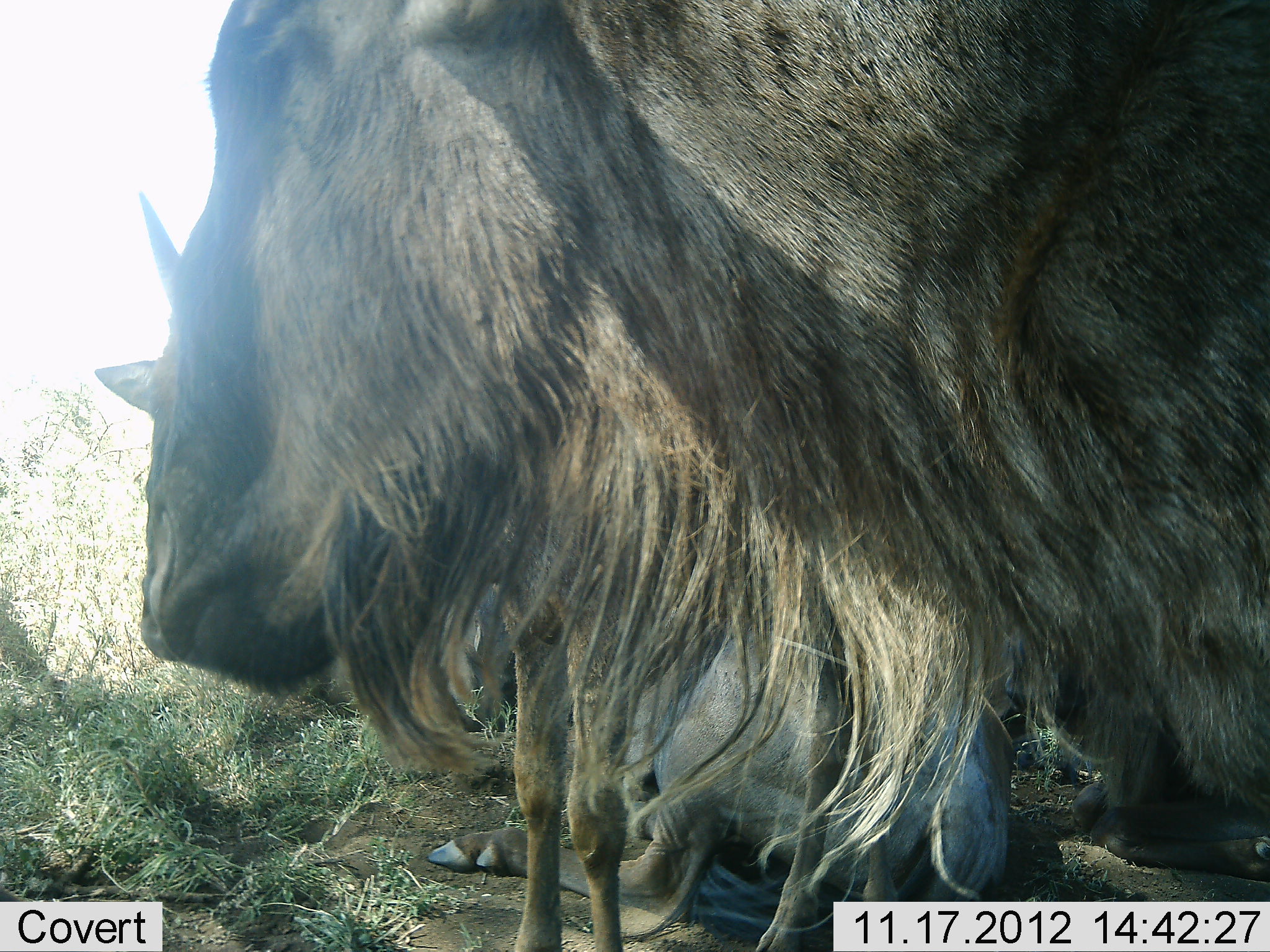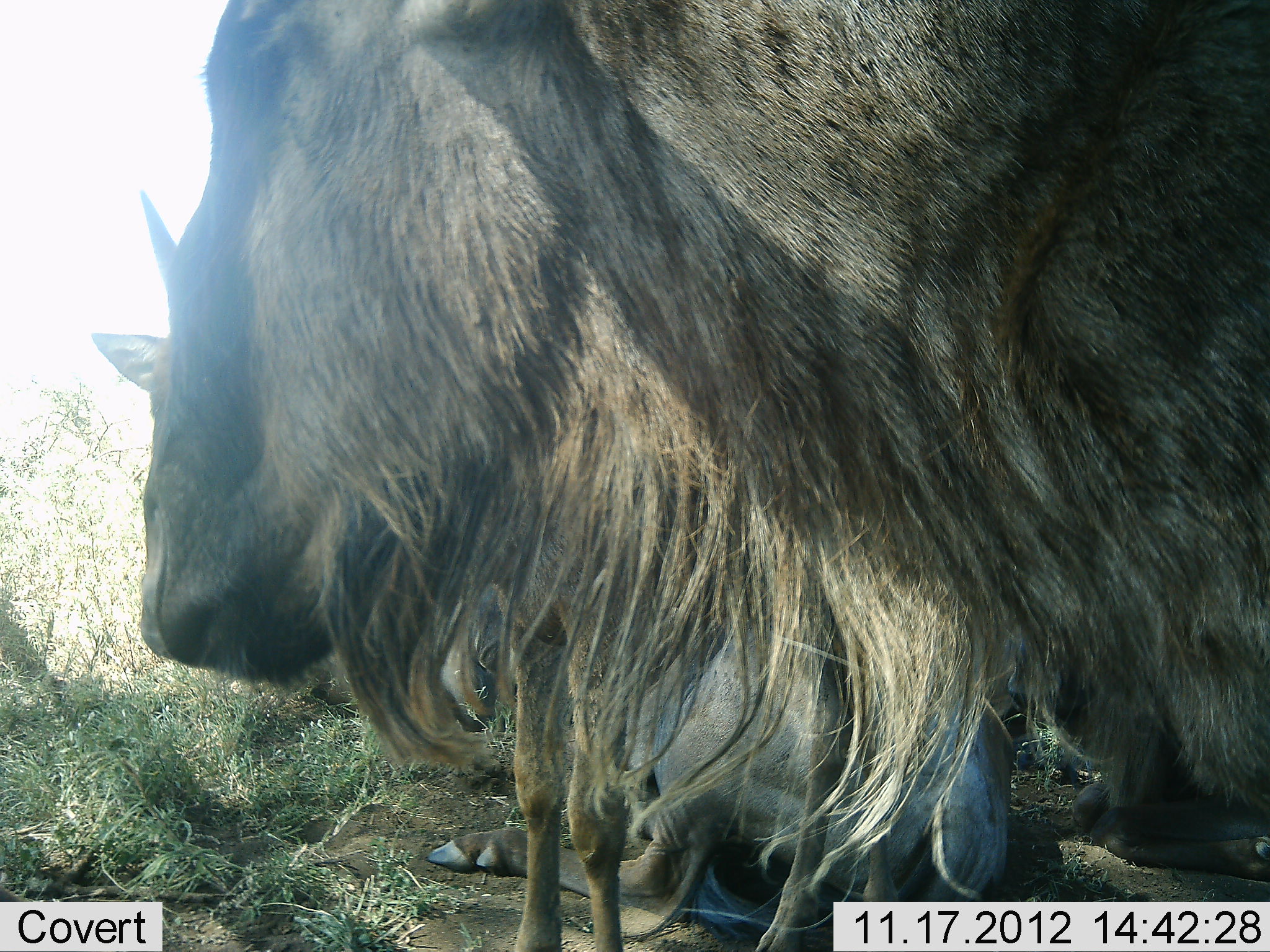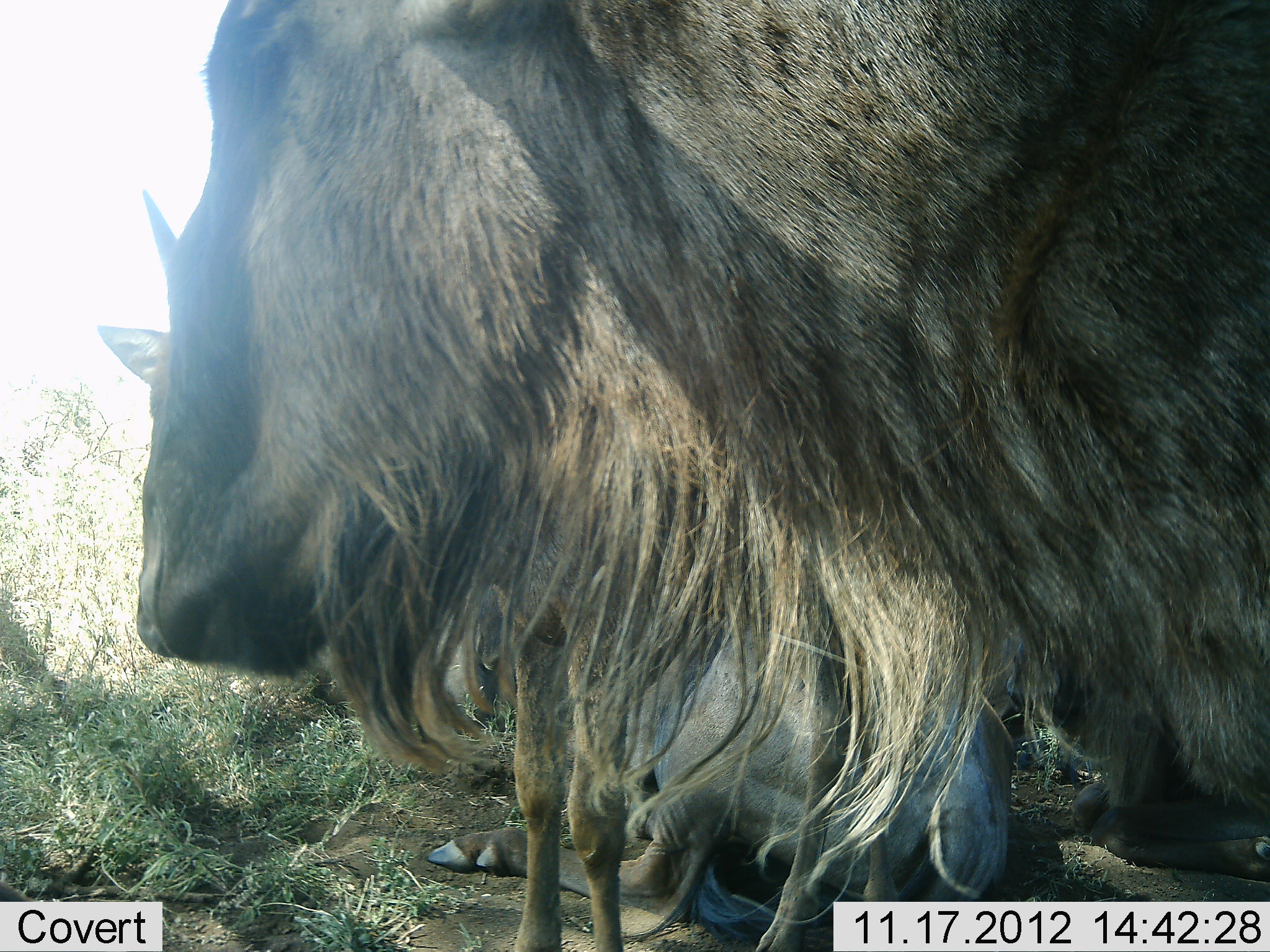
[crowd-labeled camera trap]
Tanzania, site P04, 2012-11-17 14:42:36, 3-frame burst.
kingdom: Animalia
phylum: Chordata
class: Mammalia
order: Artiodactyla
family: Bovidae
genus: Connochaetes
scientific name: Connochaetes taurinus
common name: blue wildebeest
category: wildebeest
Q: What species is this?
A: Wildebeest (blue wildebeest) (Connochaetes taurinus).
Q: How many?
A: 3.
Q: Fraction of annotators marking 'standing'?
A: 73%.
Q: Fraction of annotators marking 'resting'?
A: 91%.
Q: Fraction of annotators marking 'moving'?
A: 0%.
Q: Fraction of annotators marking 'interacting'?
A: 0%.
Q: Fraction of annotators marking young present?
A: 9%.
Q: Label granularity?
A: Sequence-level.